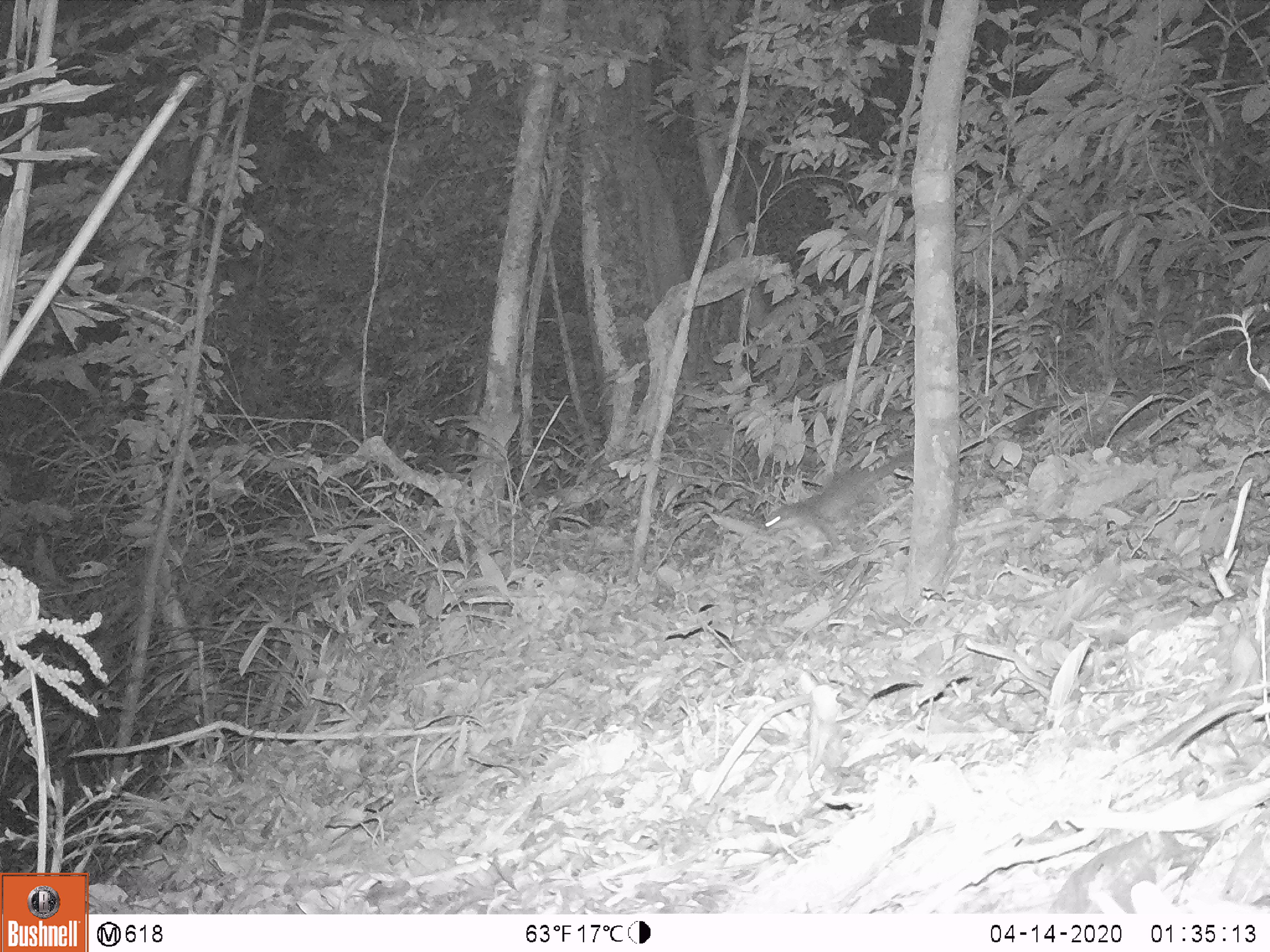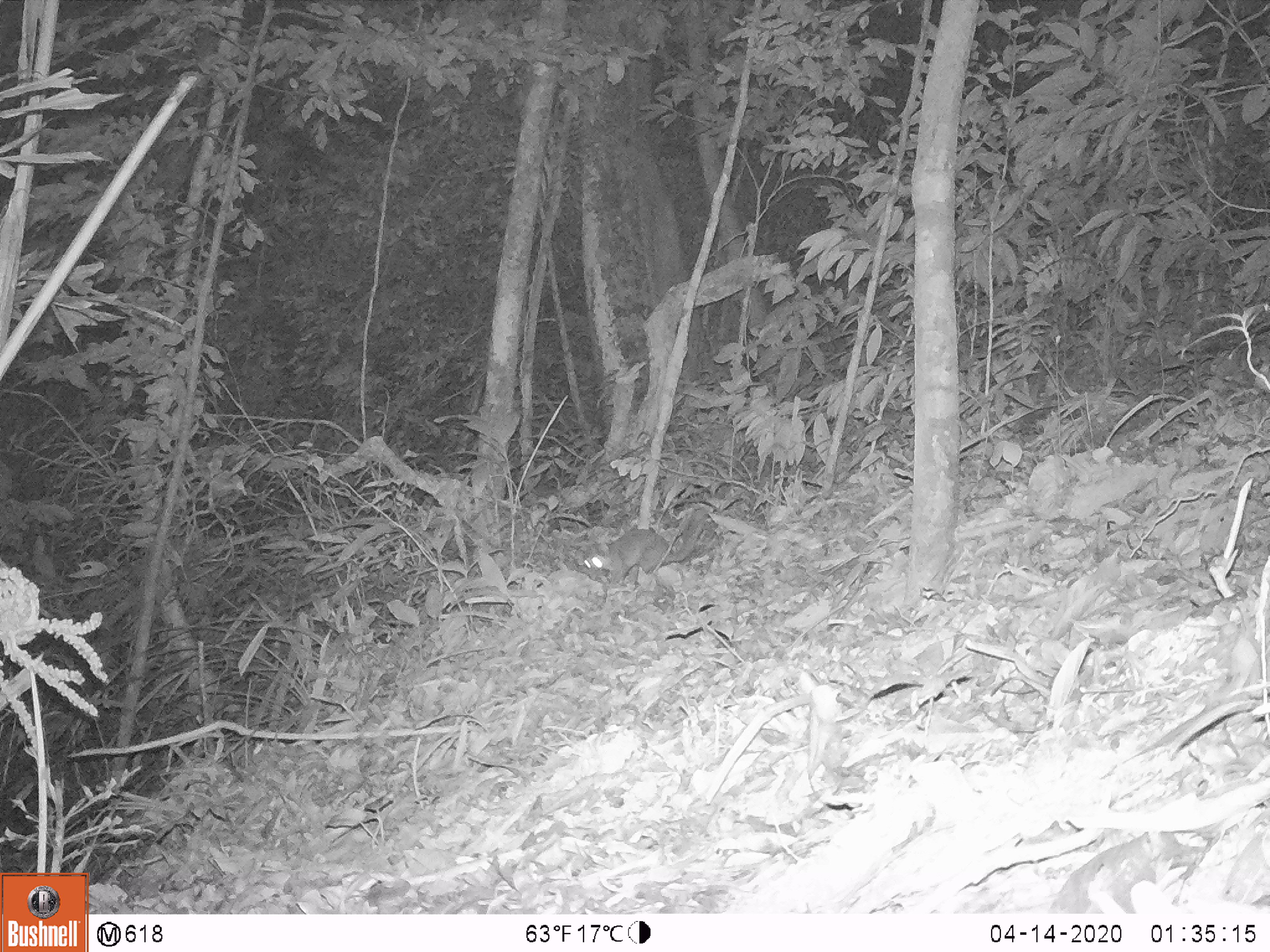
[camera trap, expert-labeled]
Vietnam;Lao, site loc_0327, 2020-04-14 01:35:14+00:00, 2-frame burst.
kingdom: Animalia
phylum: Chordata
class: Mammalia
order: Carnivora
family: Mustelidae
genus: Melogale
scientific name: Melogale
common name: ferret badger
Ferret badger (Melogale). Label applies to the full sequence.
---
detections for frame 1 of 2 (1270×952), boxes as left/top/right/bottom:
ferret badger: 762/448/914/553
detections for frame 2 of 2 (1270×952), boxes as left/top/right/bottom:
ferret badger: 579/508/709/583